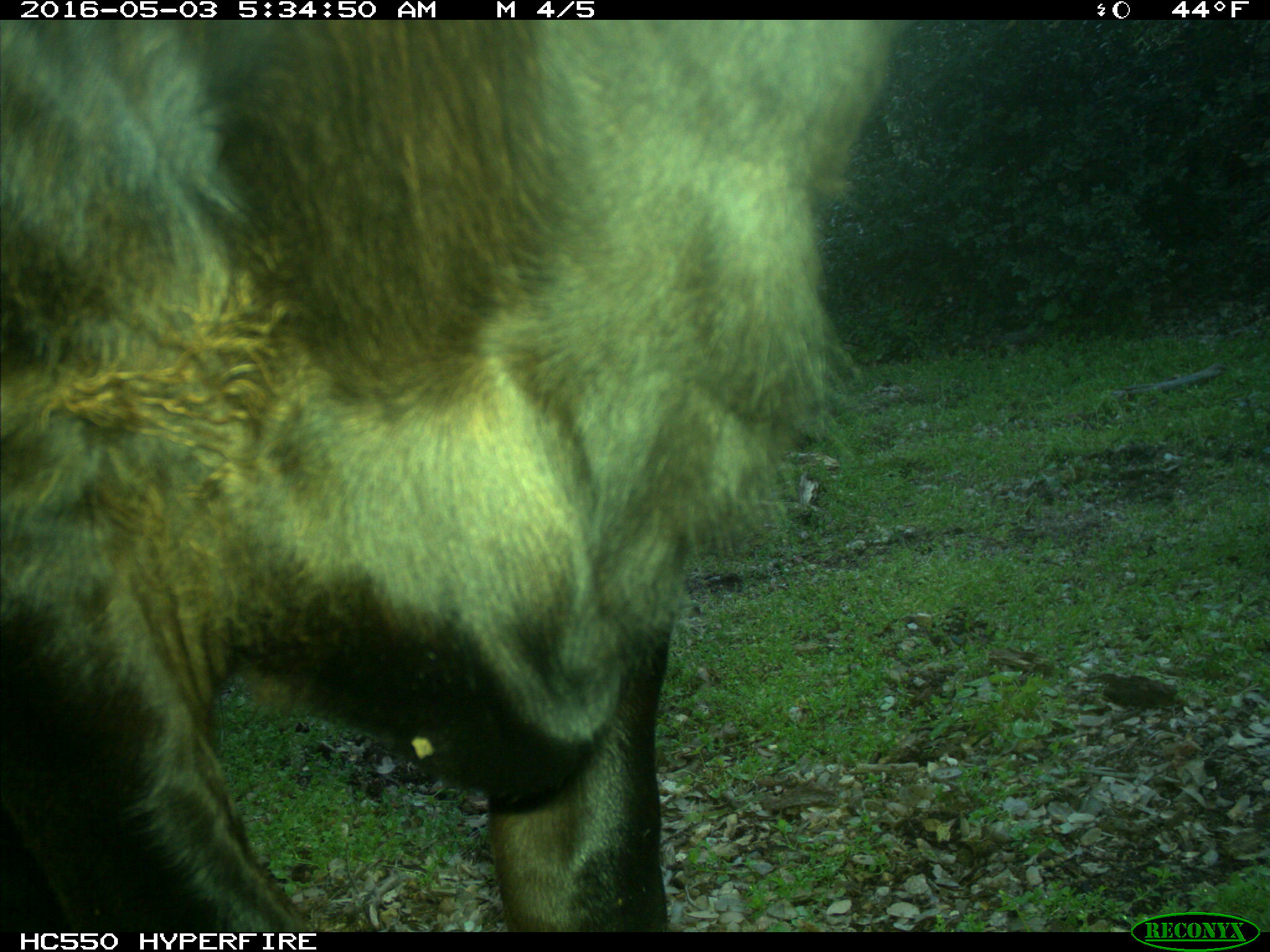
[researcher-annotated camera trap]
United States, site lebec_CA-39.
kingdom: Animalia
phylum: Chordata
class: Mammalia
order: Artiodactyla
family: Bovidae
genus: Bos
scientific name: Bos taurus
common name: domestic cow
Bos taurus (domestic cow).